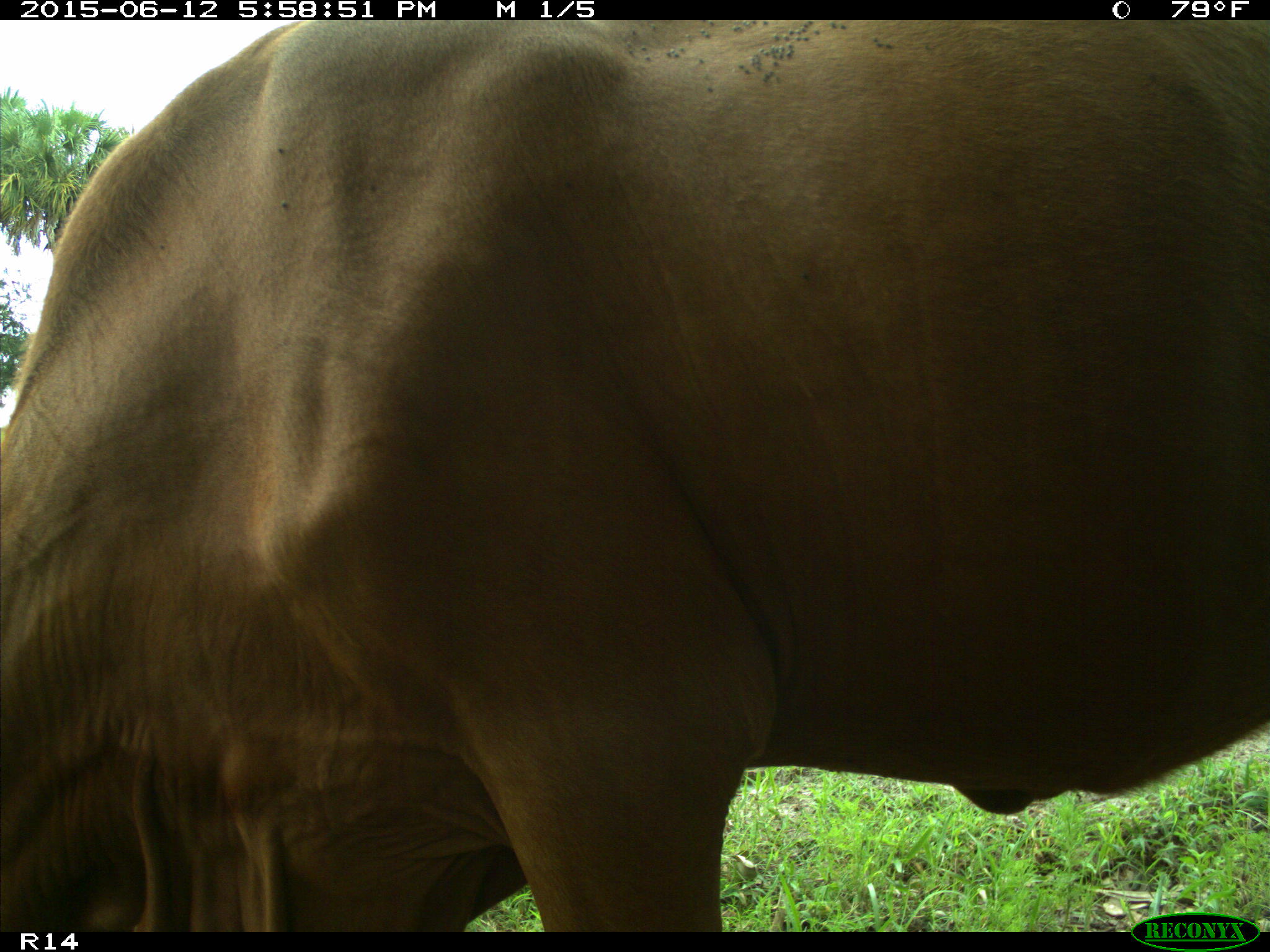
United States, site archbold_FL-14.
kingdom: Animalia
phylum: Chordata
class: Mammalia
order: Artiodactyla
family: Bovidae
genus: Bos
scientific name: Bos taurus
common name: domestic cow